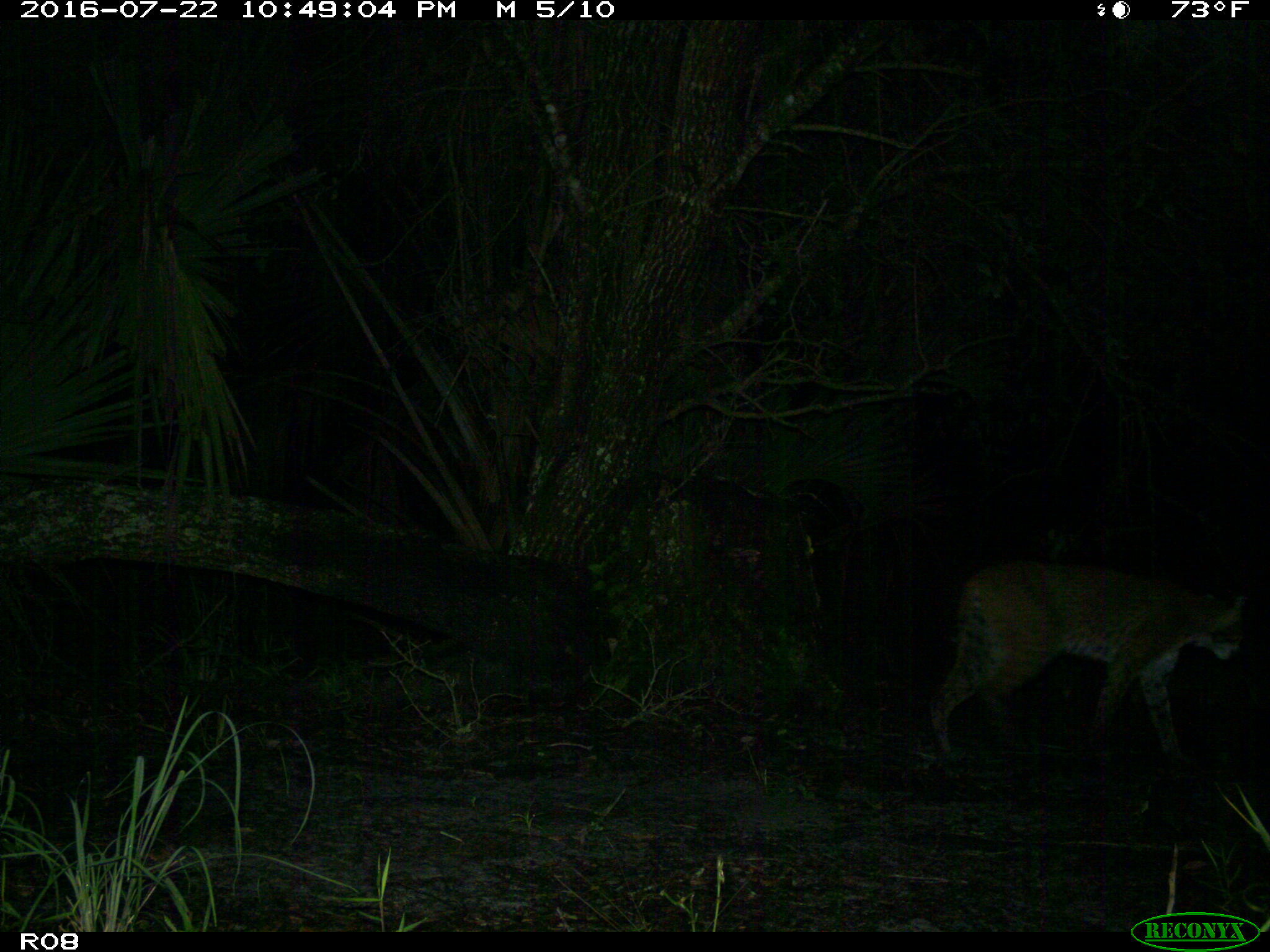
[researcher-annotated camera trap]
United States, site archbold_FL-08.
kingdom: Animalia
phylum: Chordata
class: Mammalia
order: Carnivora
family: Felidae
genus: Lynx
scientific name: Lynx rufus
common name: bobcat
Lynx rufus (bobcat).